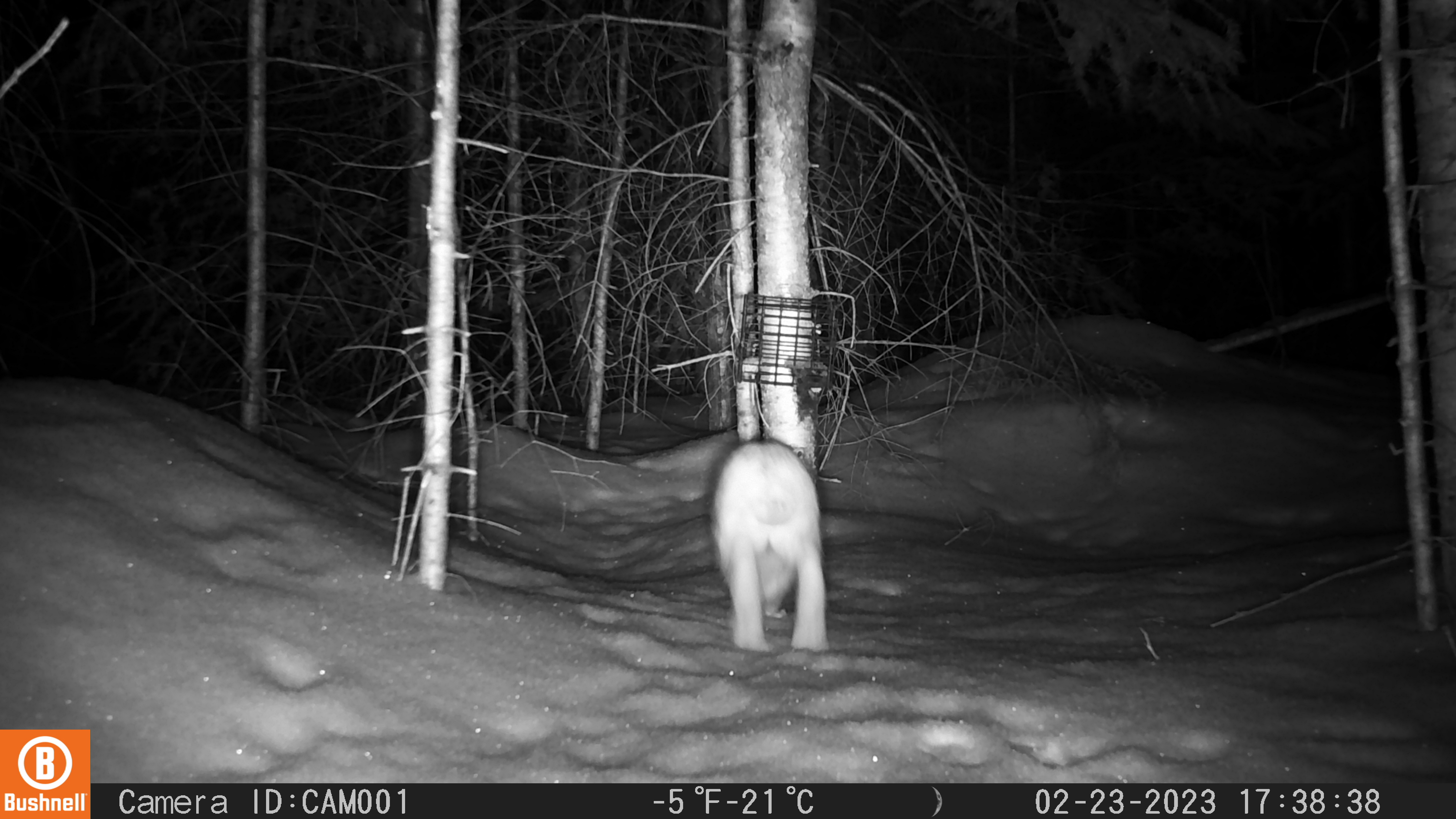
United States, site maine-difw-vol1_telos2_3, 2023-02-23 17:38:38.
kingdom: Animalia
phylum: Chordata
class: Mammalia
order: Lagomorpha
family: Leporidae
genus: Lepus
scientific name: Lepus americanus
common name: snowshoe hare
Snowshoe hare (Lepus americanus).